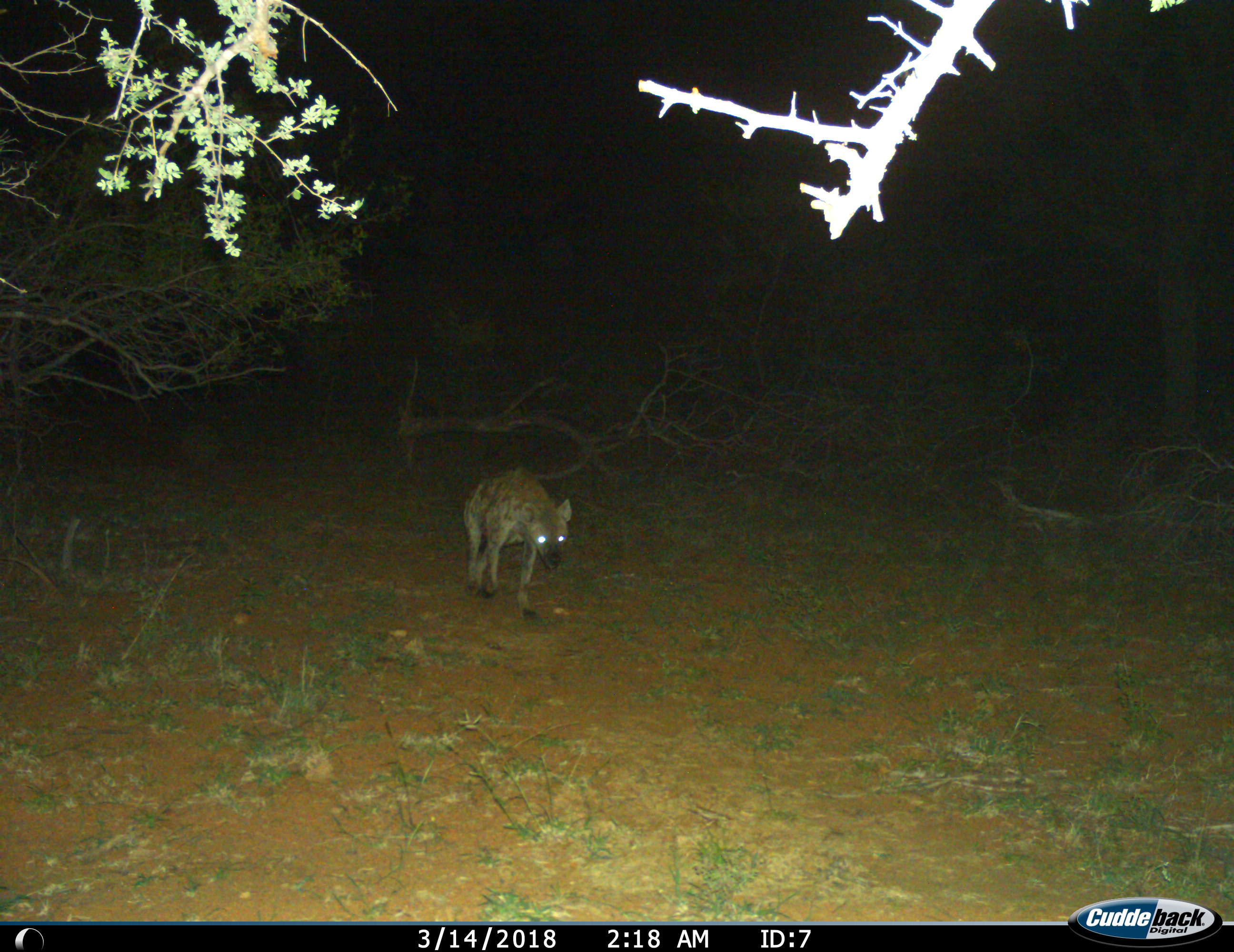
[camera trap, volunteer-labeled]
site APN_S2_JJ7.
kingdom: Animalia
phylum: Chordata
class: Mammalia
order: Carnivora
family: Hyaenidae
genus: Crocuta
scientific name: Crocuta crocuta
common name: spotted hyena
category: hyenaspotted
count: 1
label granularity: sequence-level